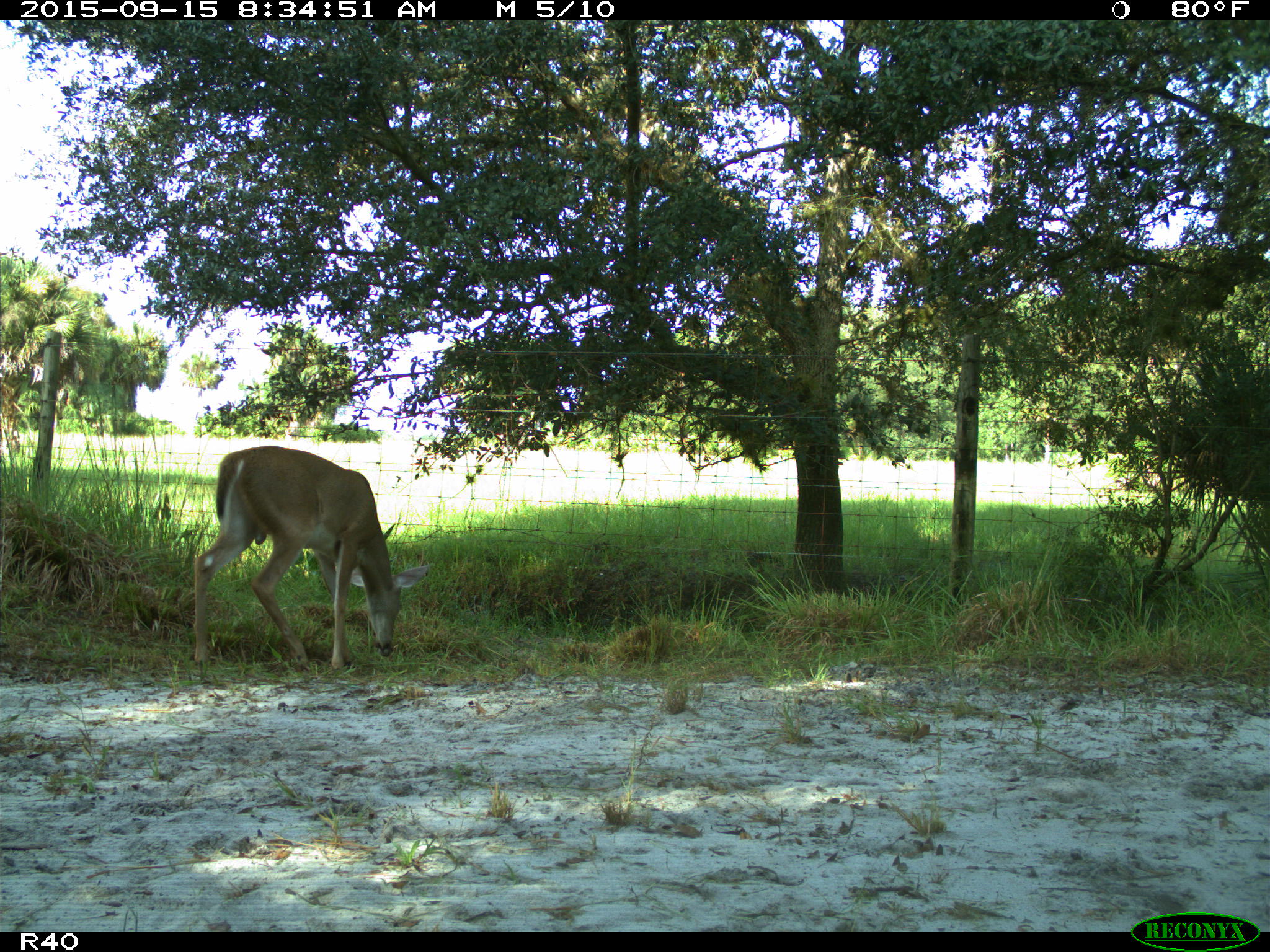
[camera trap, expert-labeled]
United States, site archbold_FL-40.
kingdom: Animalia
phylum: Chordata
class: Mammalia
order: Artiodactyla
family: Cervidae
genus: Odocoileus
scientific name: Odocoileus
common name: deer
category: unidentified deer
Unidentified deer (deer) (Odocoileus).